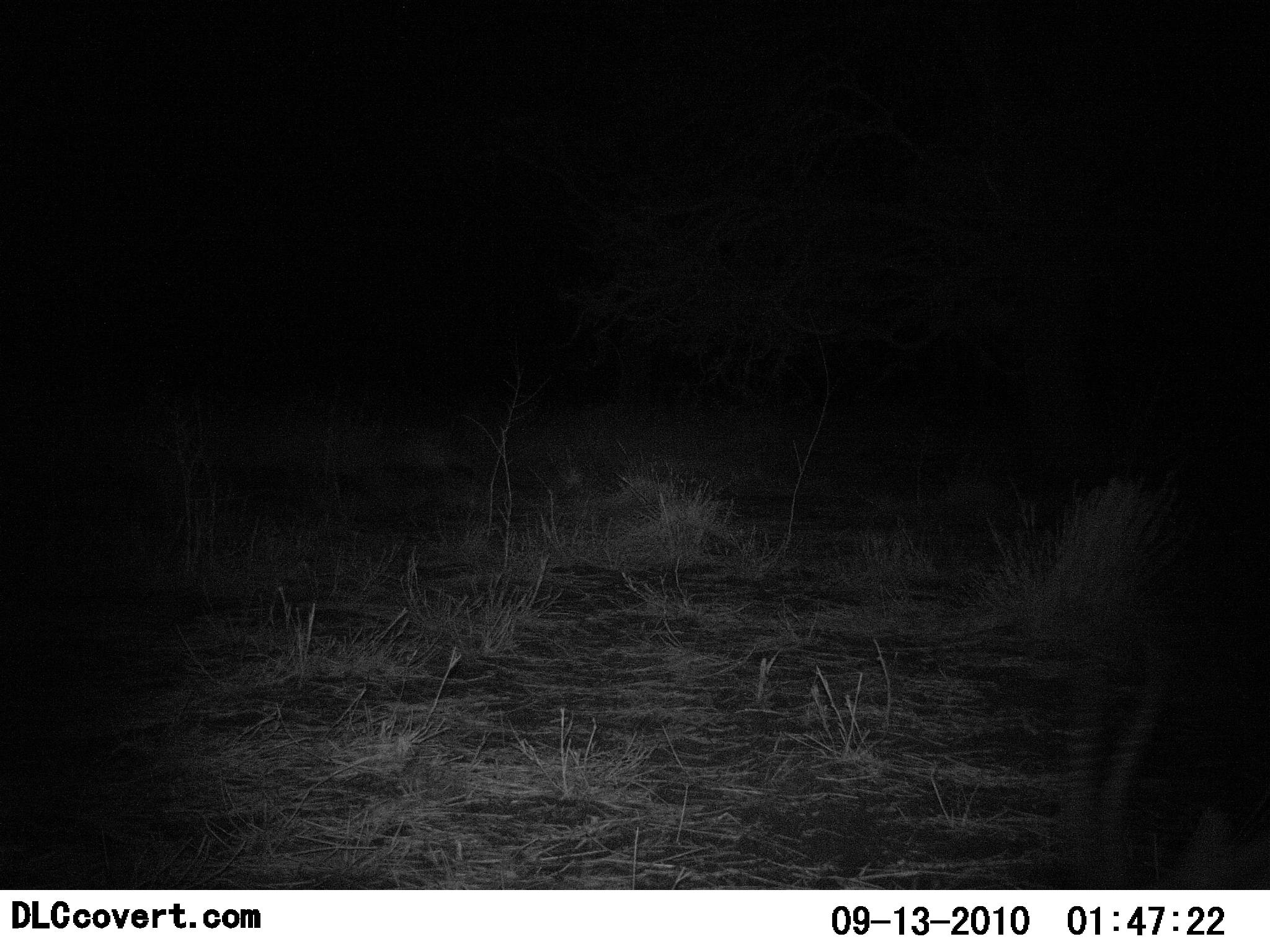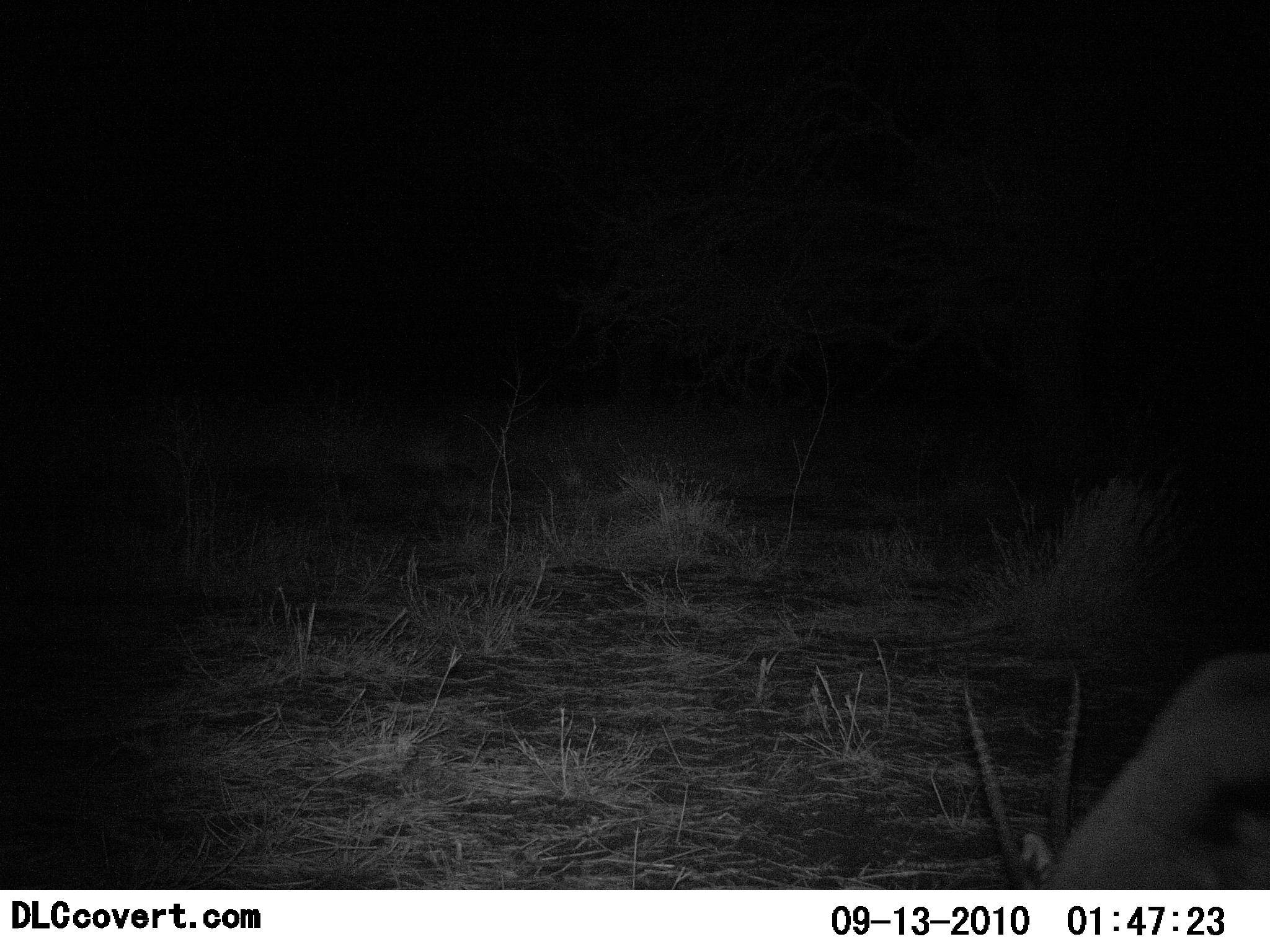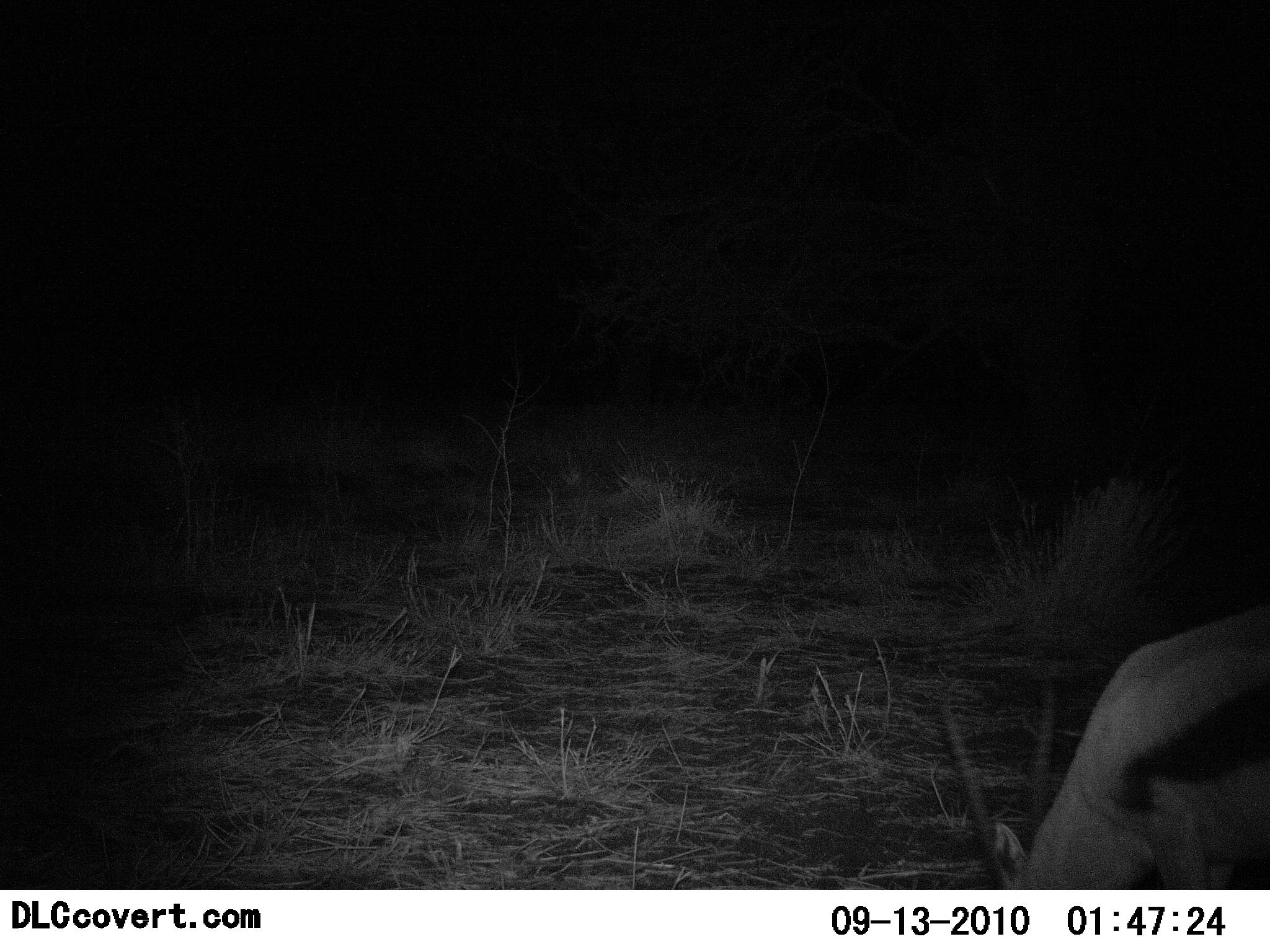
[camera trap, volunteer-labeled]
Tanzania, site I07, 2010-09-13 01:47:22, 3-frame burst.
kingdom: Animalia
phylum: Chordata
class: Mammalia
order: Artiodactyla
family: Bovidae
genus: Eudorcas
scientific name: Eudorcas thomsonii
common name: thomson's gazelle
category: gazellethomsons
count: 1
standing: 13%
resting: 0%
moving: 40%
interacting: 0%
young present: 0%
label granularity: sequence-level